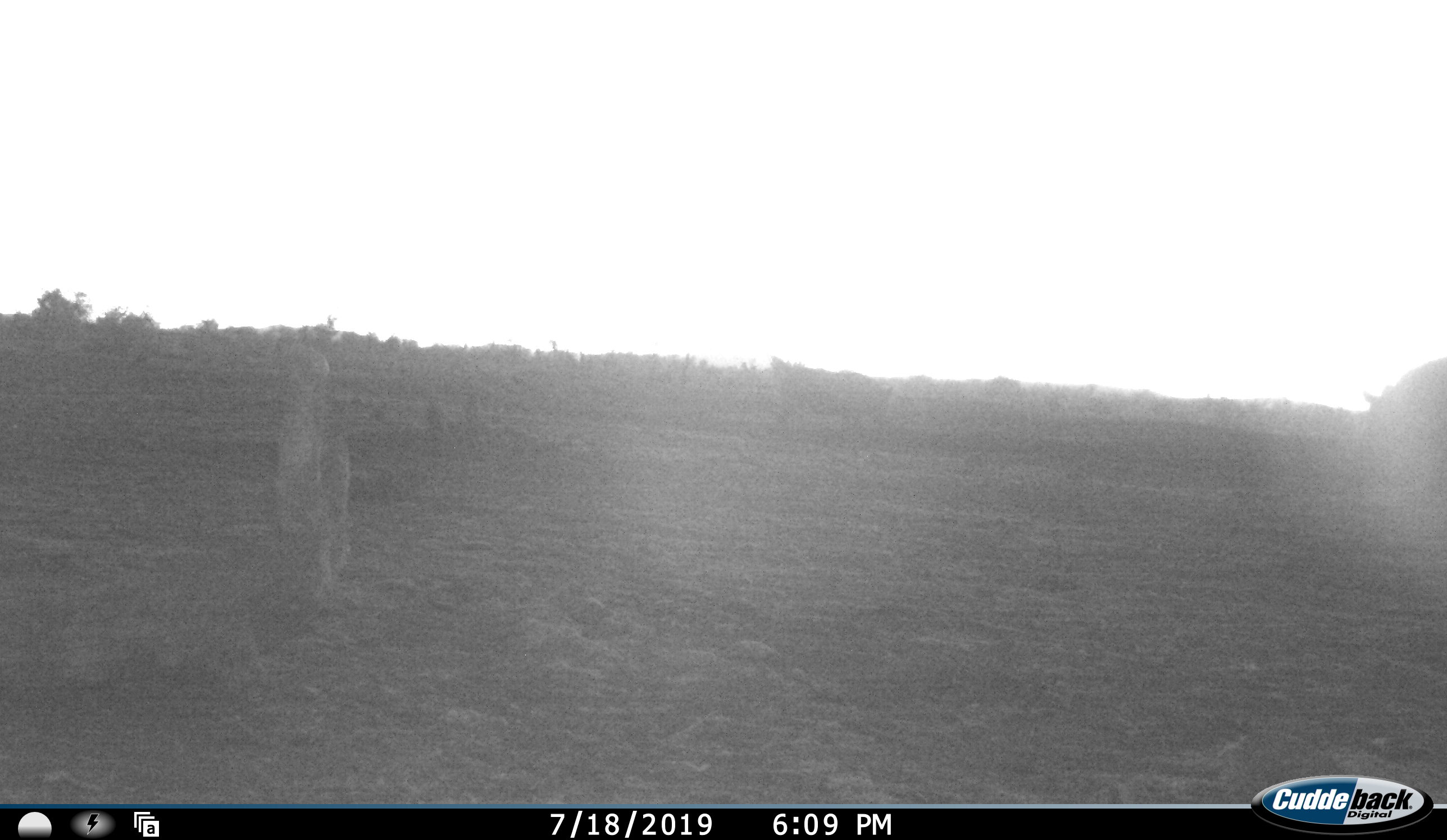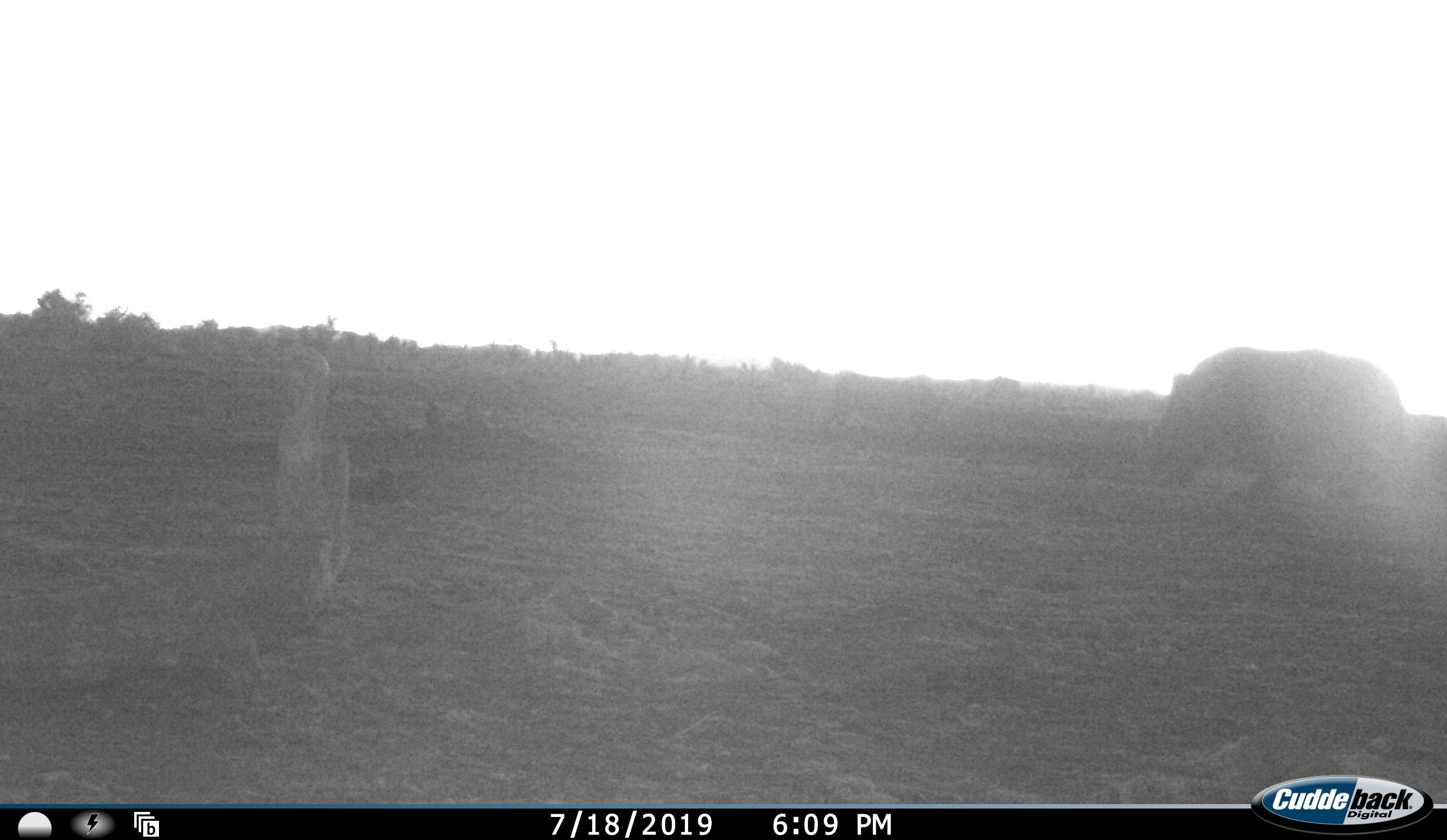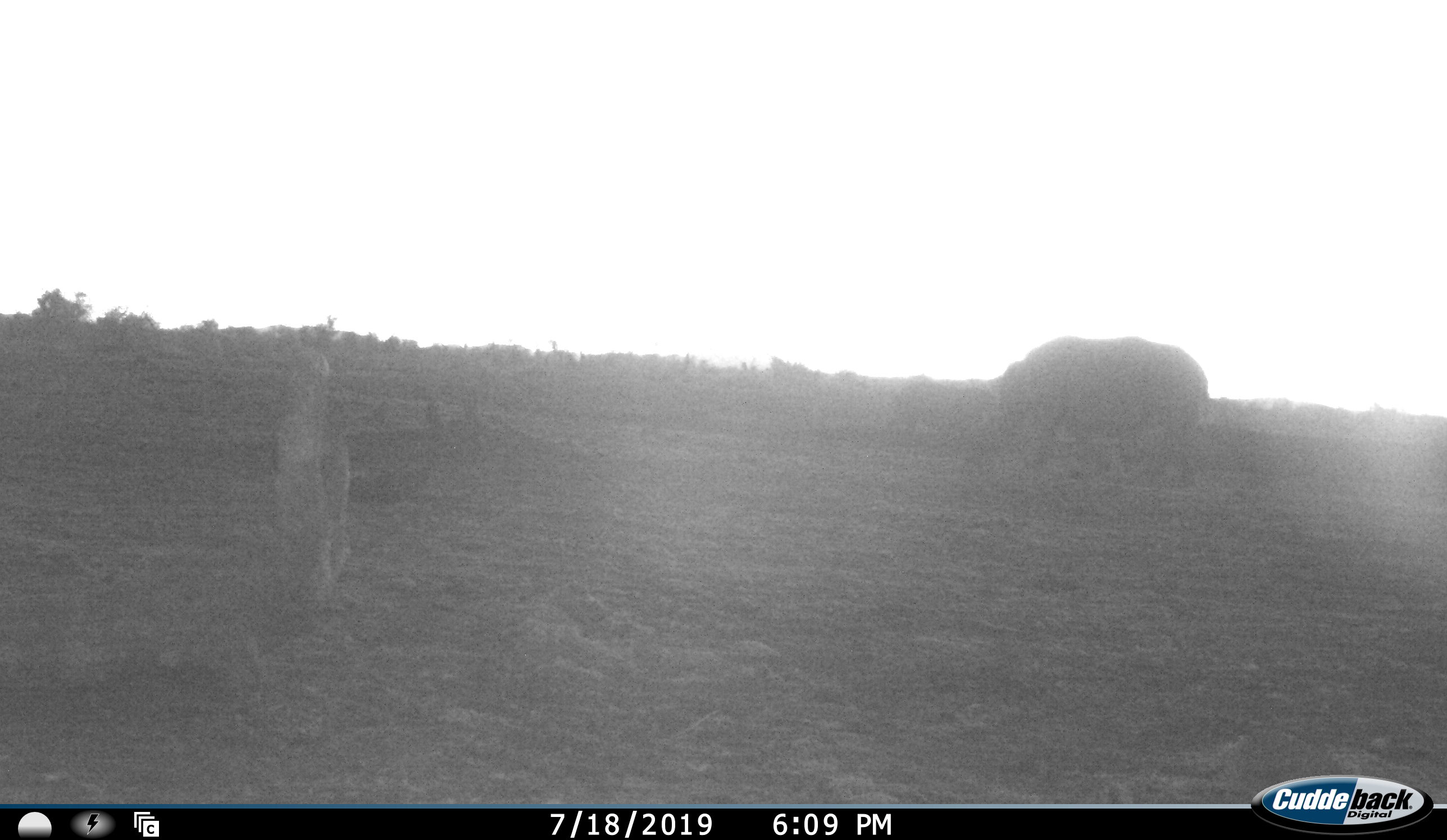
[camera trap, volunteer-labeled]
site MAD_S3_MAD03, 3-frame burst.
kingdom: Animalia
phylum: Chordata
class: Mammalia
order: Perissodactyla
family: Rhinocerotidae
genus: Ceratotherium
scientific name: Ceratotherium simum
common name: white rhinoceros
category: rhinoceroswhite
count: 2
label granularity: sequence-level